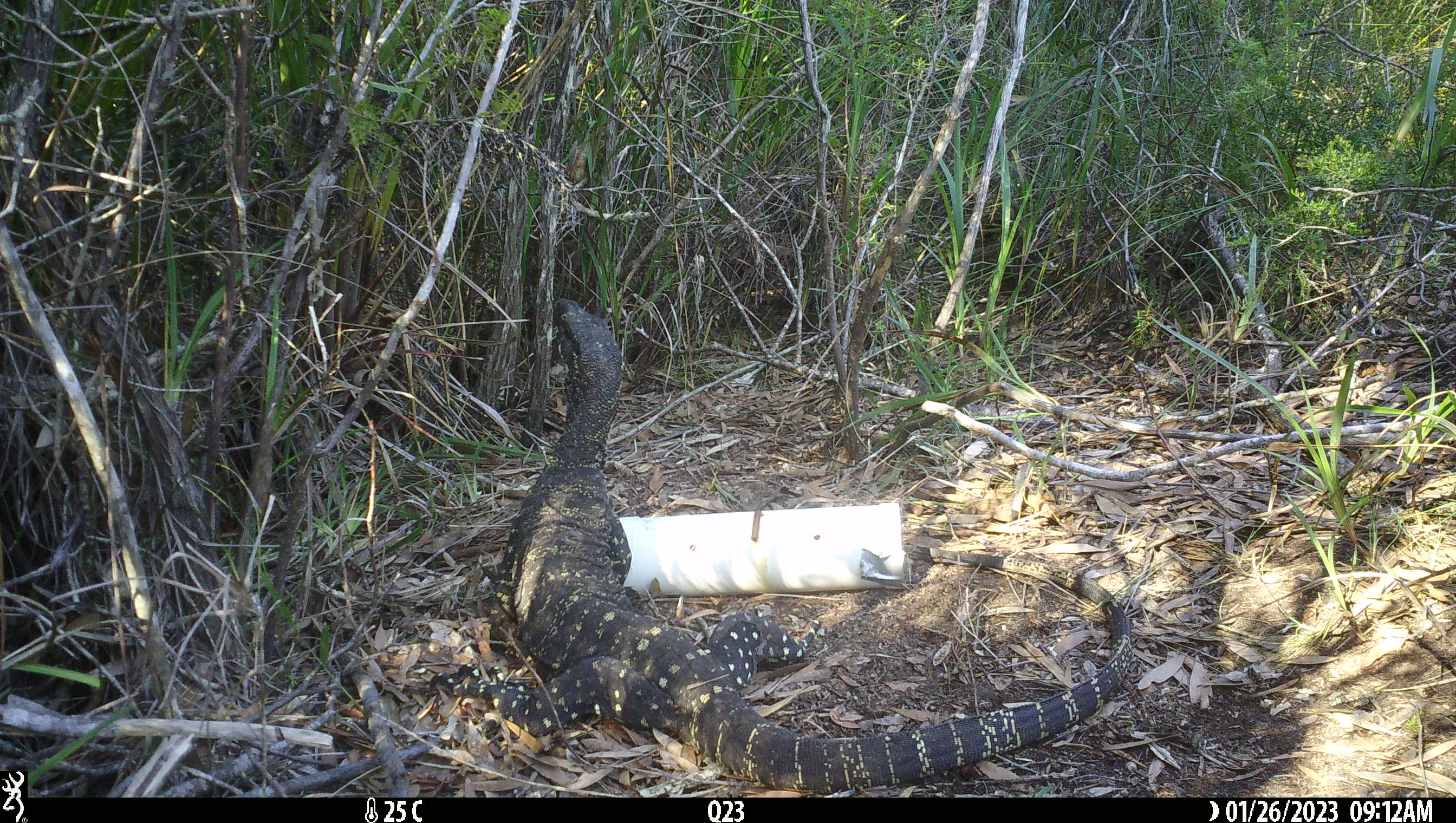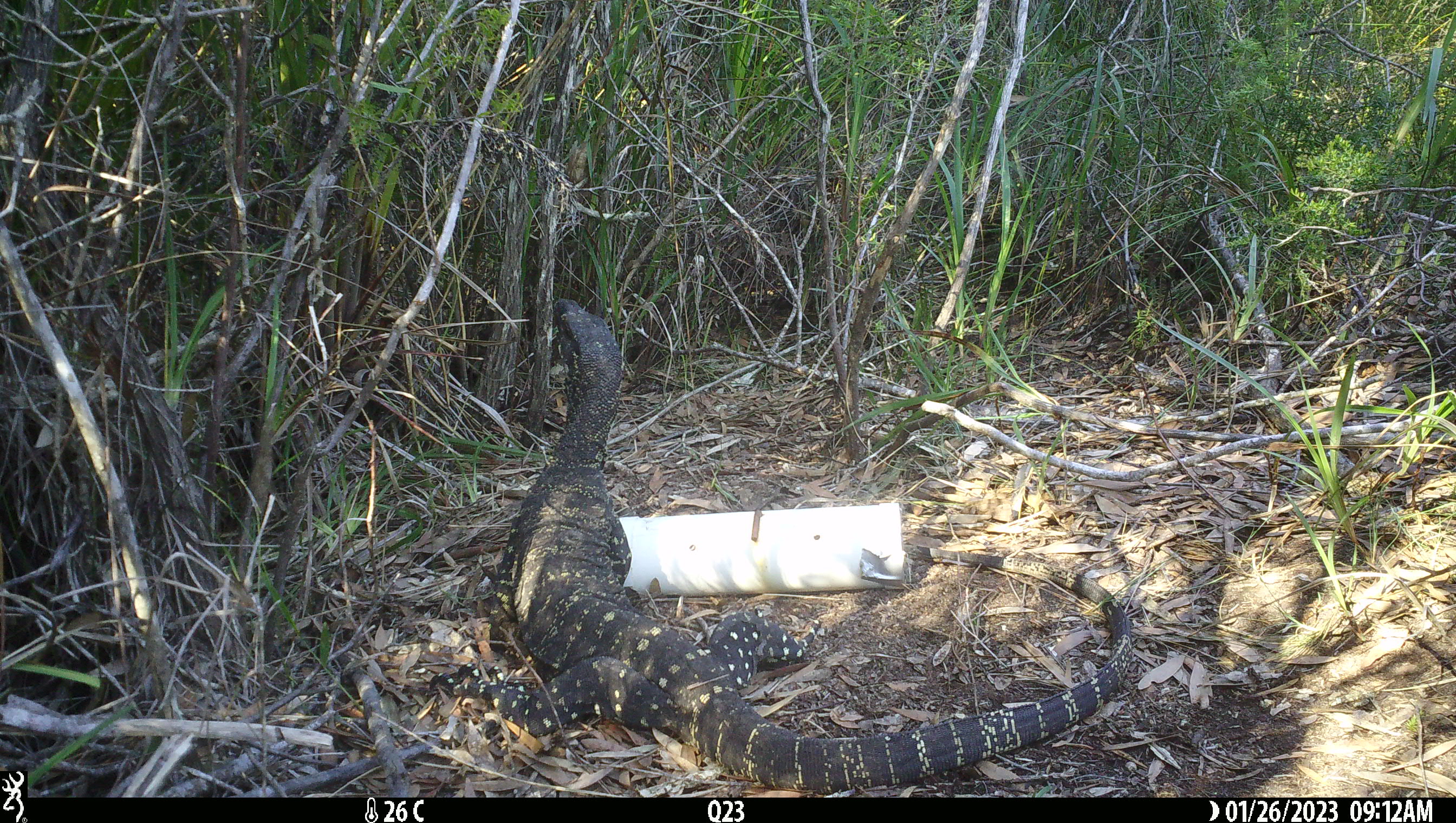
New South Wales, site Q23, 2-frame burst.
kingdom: Animalia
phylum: Chordata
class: Reptilia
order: Squamata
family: Varanidae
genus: Varanus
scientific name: Varanus varius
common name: lace monitor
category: goanna